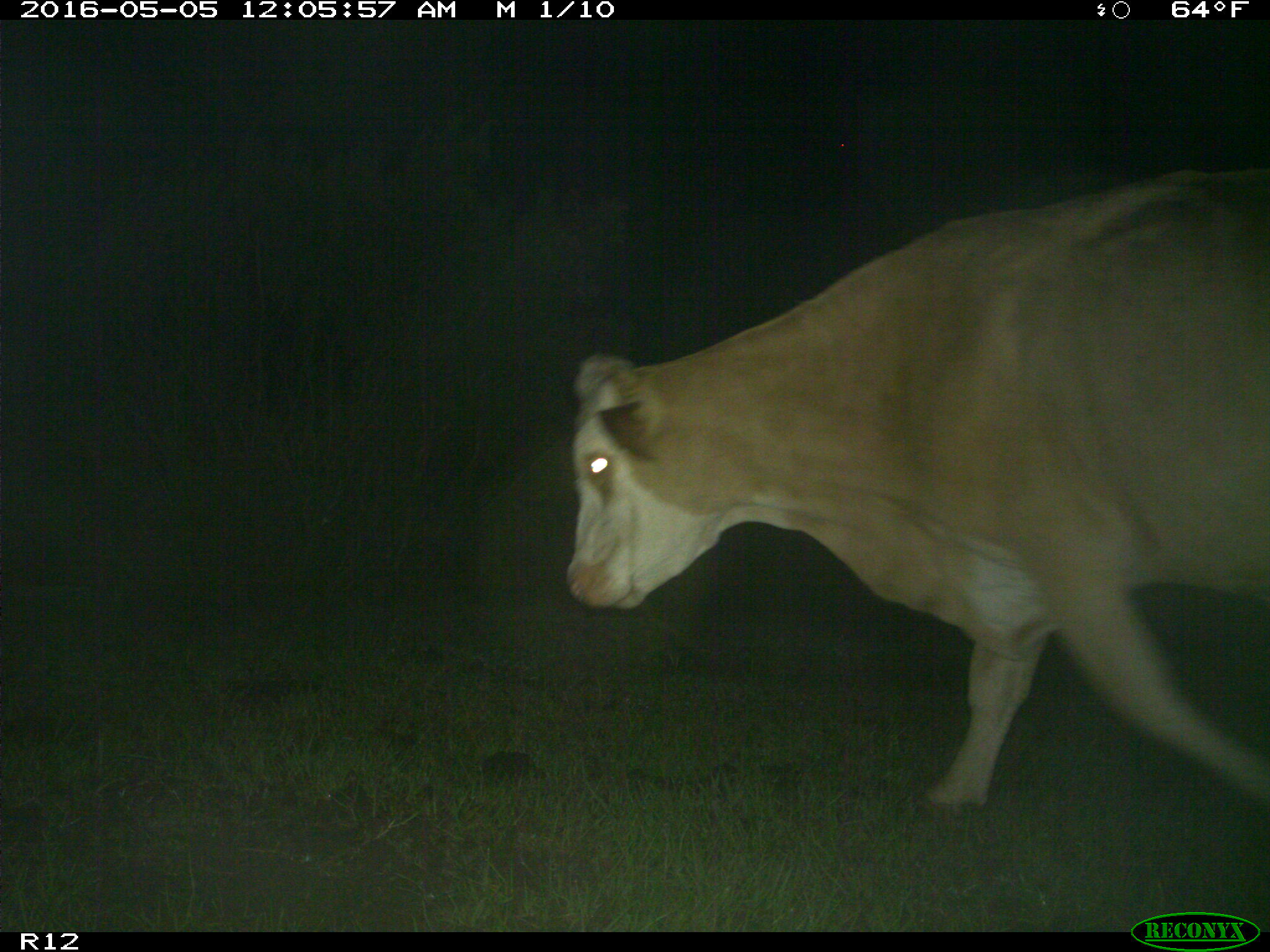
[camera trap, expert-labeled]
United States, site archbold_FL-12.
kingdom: Animalia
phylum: Chordata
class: Mammalia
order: Artiodactyla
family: Bovidae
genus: Bos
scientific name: Bos taurus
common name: domestic cow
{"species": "Bos taurus (domestic cow)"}